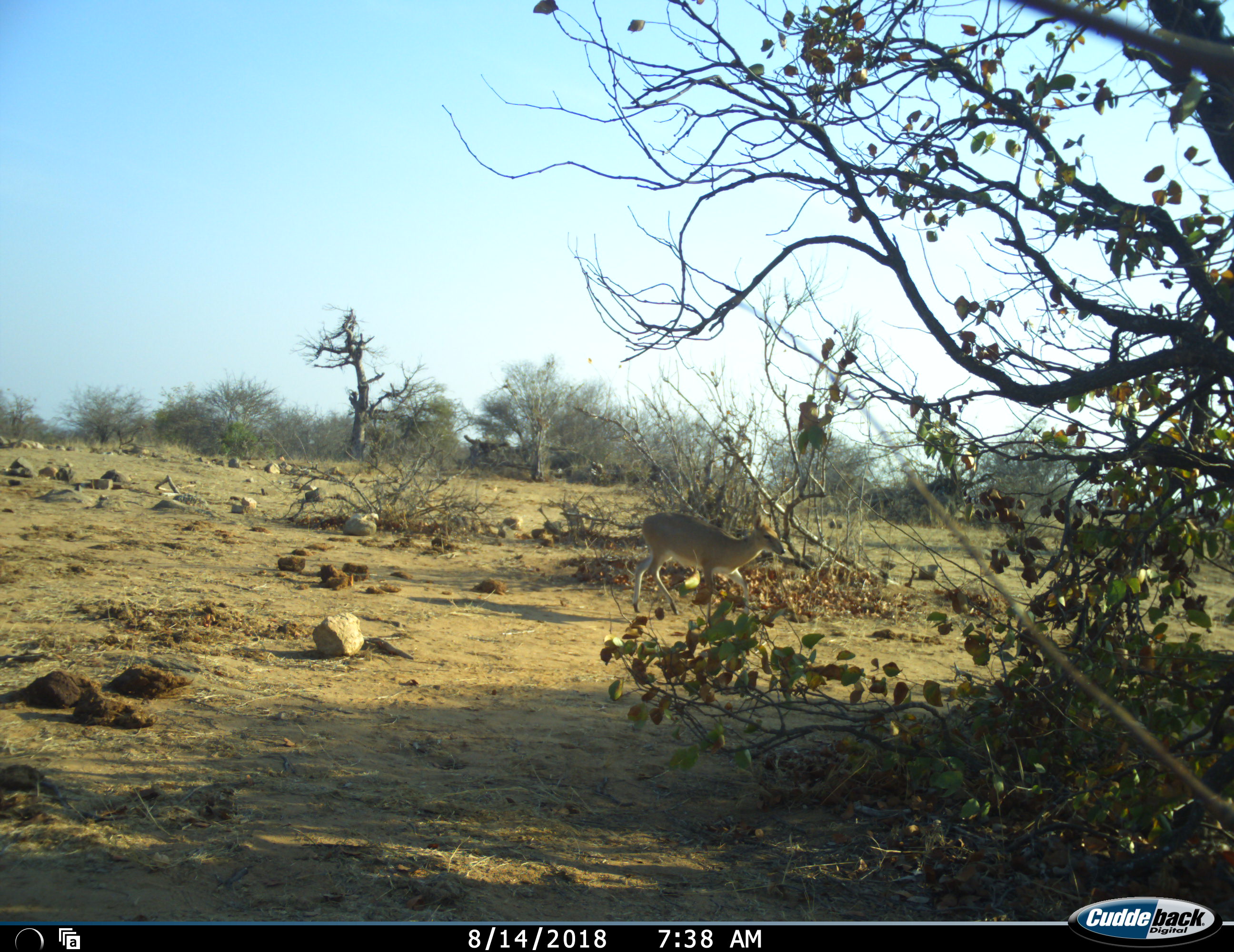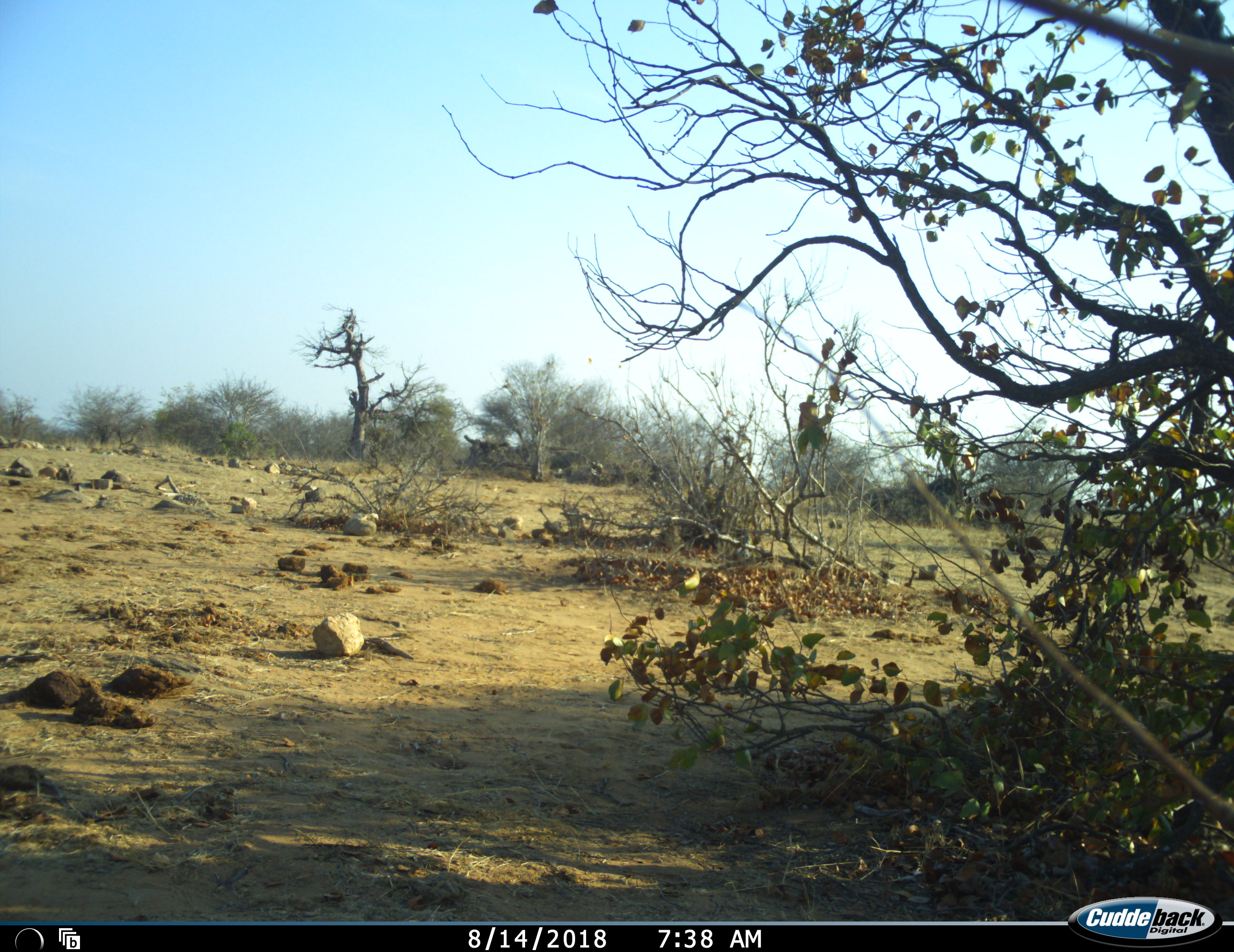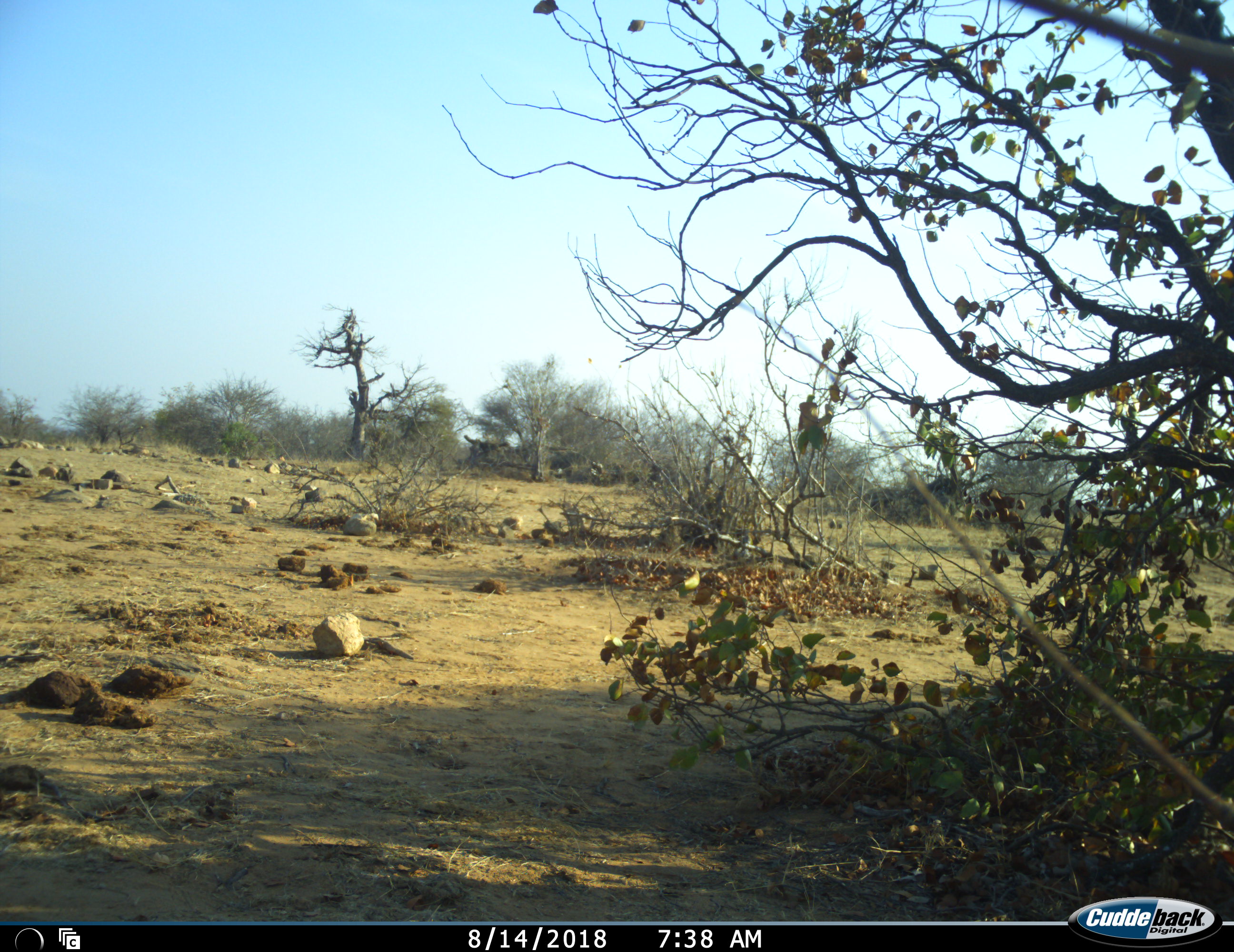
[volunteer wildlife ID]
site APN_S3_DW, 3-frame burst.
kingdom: Animalia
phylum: Chordata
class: Mammalia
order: Artiodactyla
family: Bovidae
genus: Sylvicapra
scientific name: Sylvicapra grimmia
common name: common duiker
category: duikercommongrey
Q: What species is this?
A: Duikercommongrey (common duiker) (Sylvicapra grimmia).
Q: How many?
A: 1.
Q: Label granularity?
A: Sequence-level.